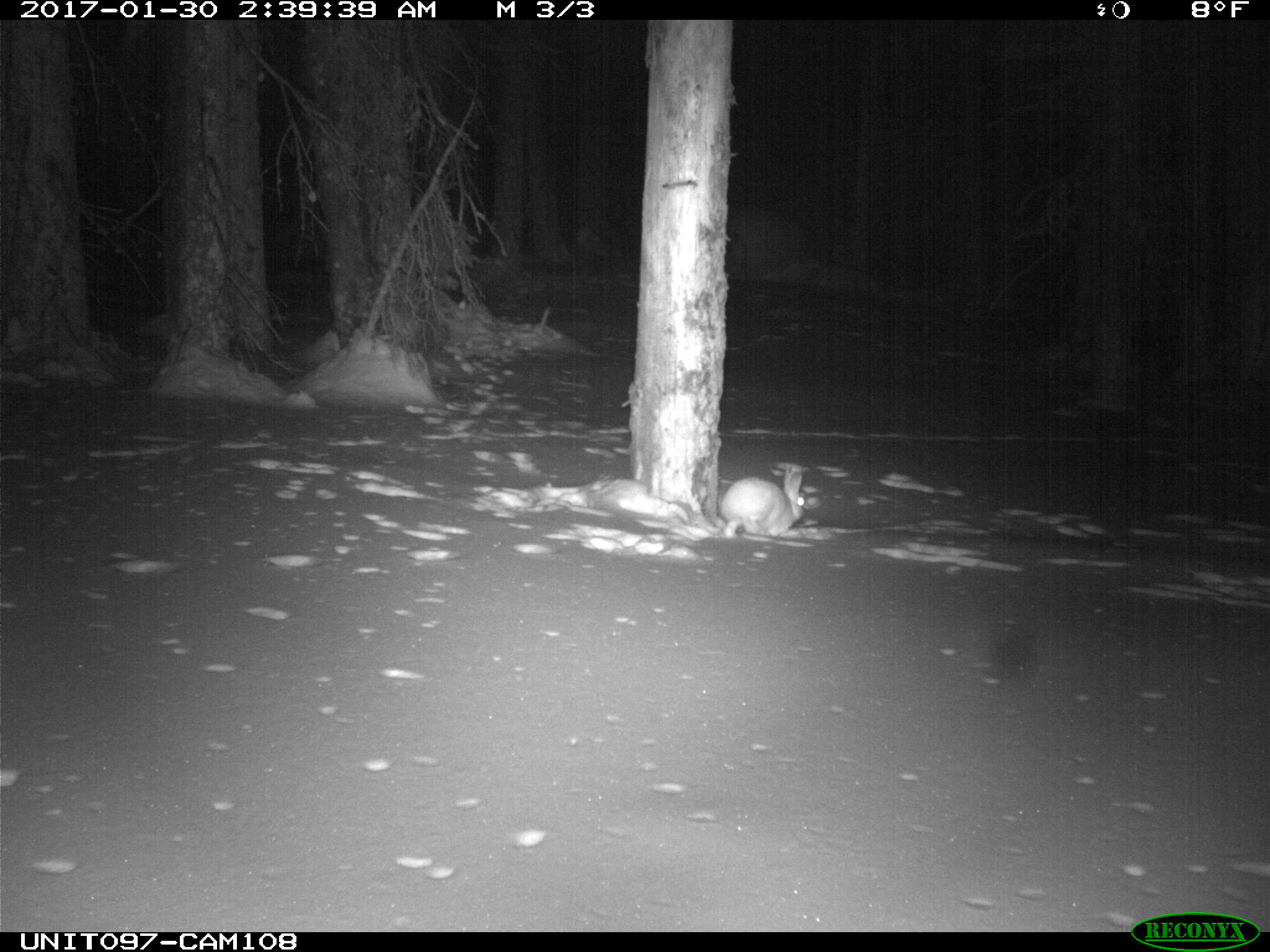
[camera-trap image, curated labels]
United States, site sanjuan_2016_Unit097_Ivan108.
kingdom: Animalia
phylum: Chordata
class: Mammalia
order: Lagomorpha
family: Leporidae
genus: Lepus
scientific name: Lepus americanus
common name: snowshoe hare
Lepus americanus (snowshoe hare).